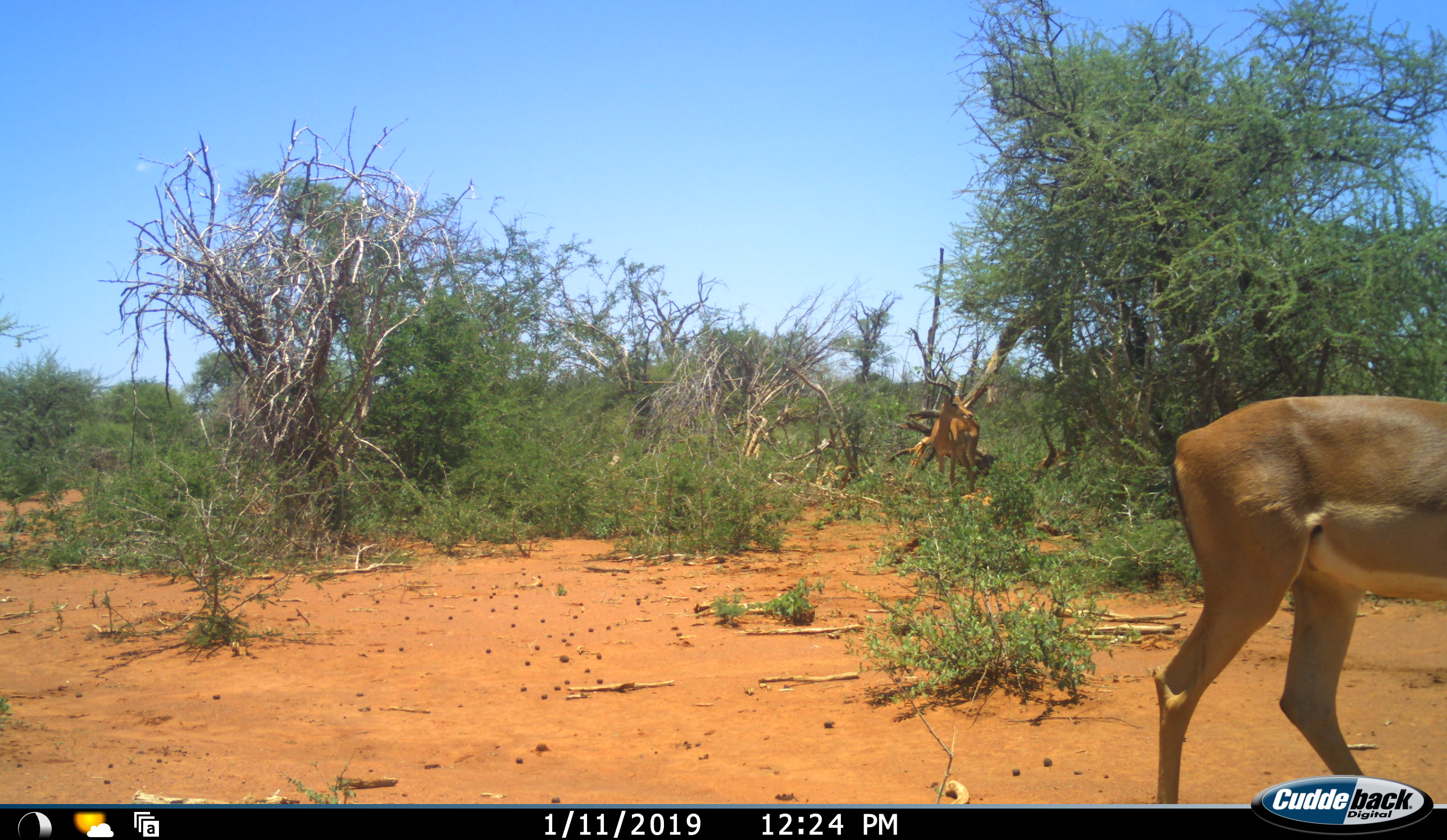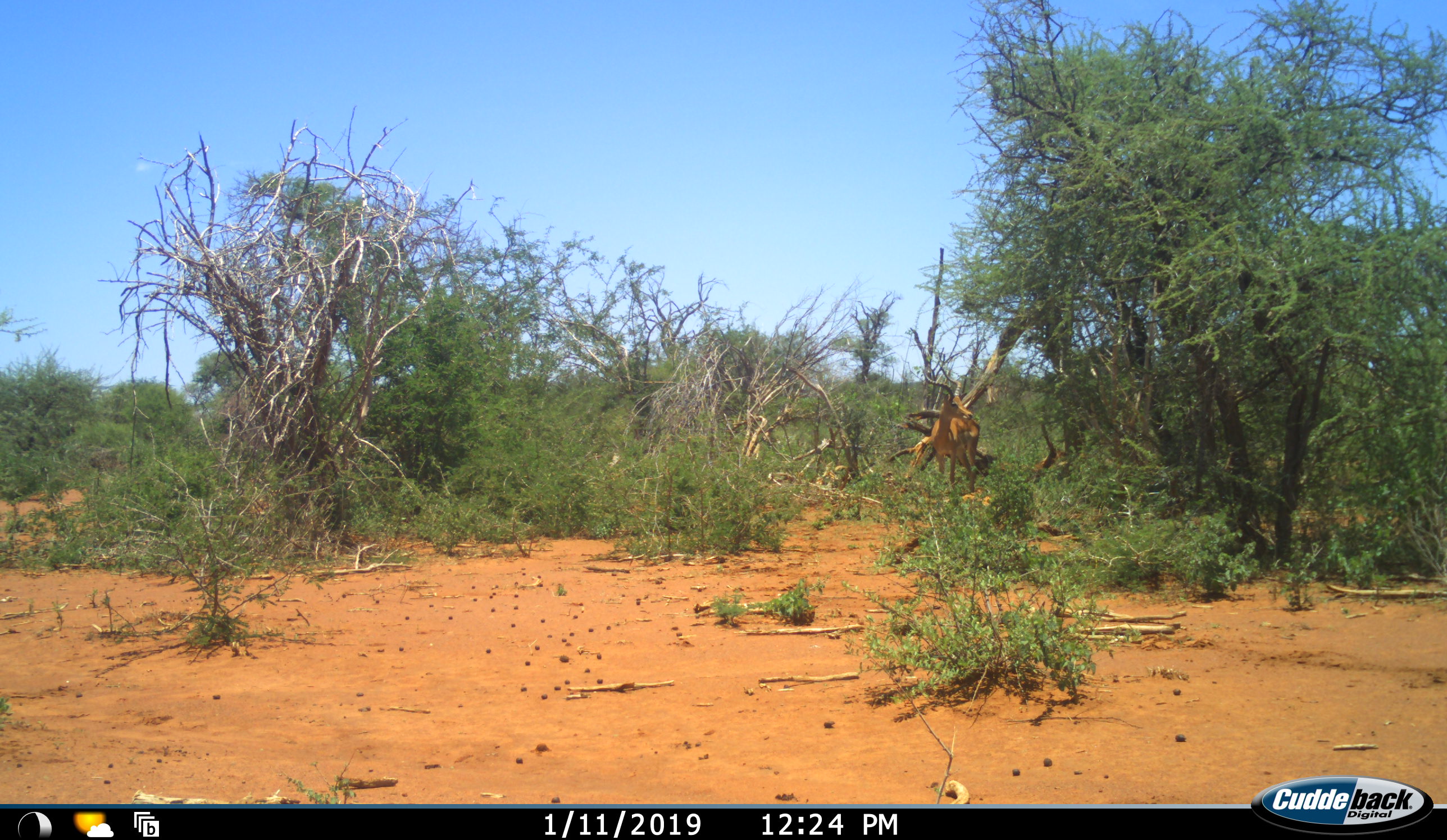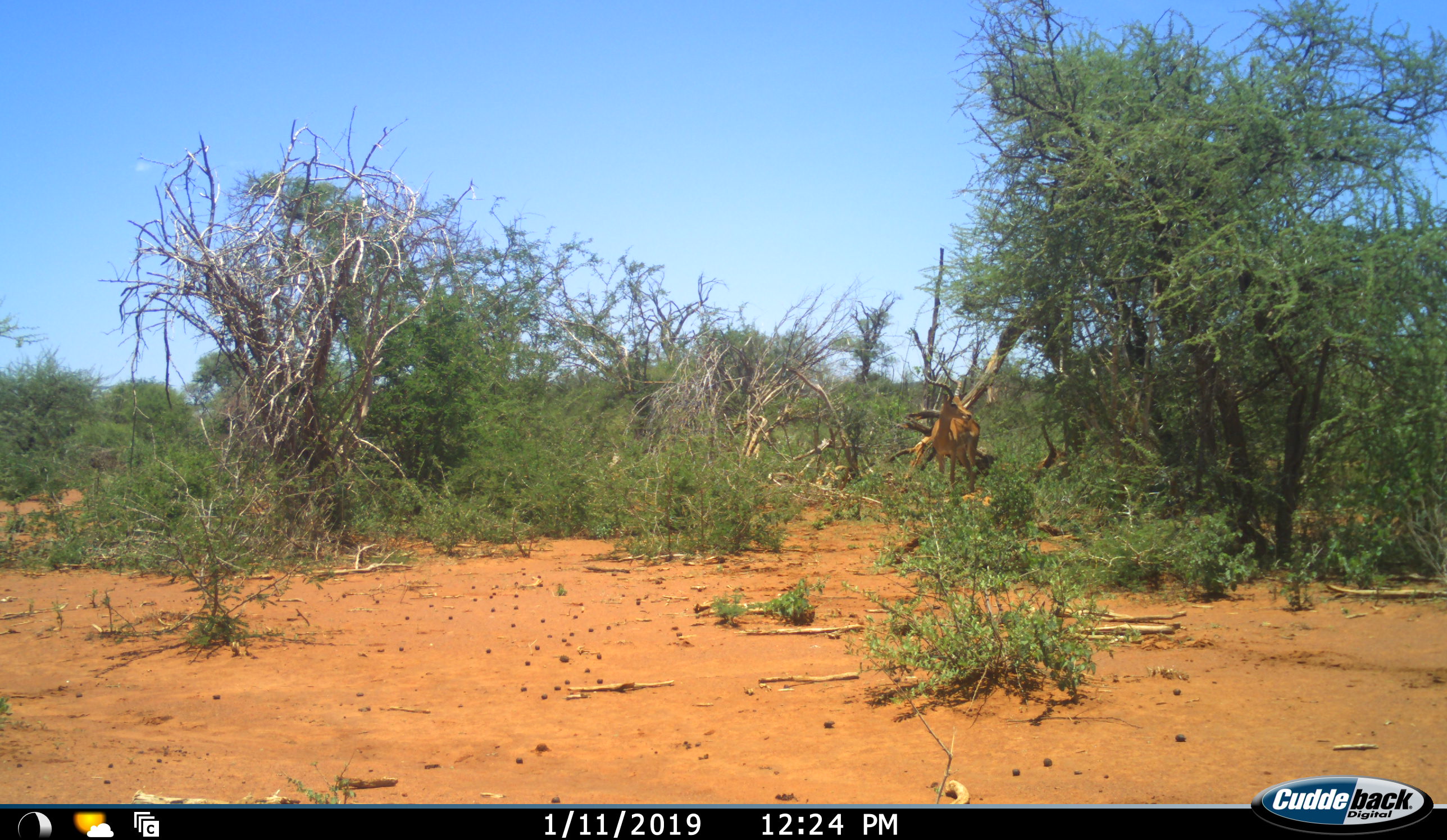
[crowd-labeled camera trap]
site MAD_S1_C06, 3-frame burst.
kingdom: Animalia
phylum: Chordata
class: Mammalia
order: Artiodactyla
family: Bovidae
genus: Aepyceros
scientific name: Aepyceros melampus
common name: impala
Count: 2.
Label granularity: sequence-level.